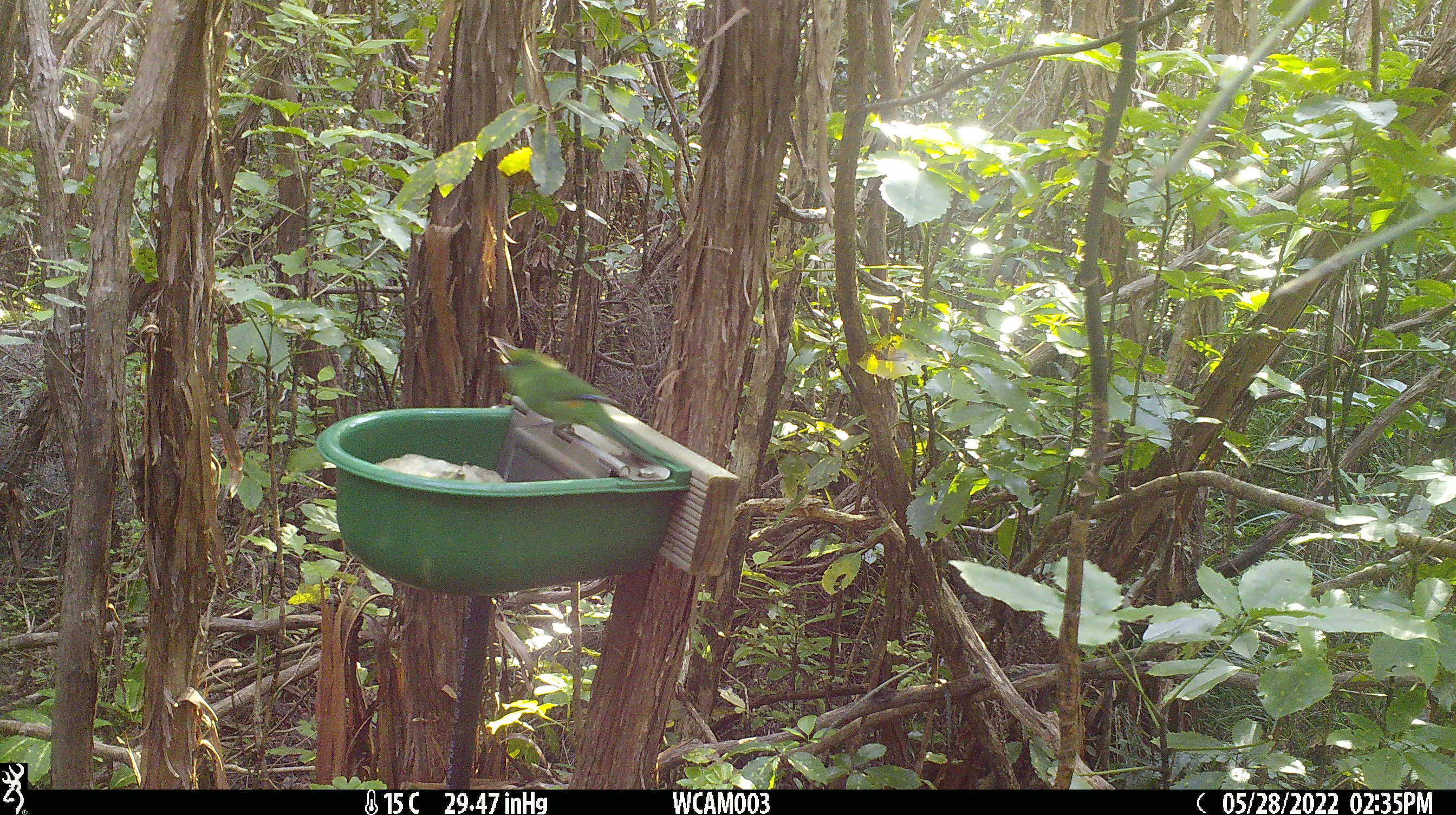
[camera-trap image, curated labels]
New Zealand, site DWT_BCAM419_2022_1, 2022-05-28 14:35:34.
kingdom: Animalia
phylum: Chordata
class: Aves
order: Psittaciformes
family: Psittaculidae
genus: Cyanoramphus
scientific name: Cyanoramphus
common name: parakeet